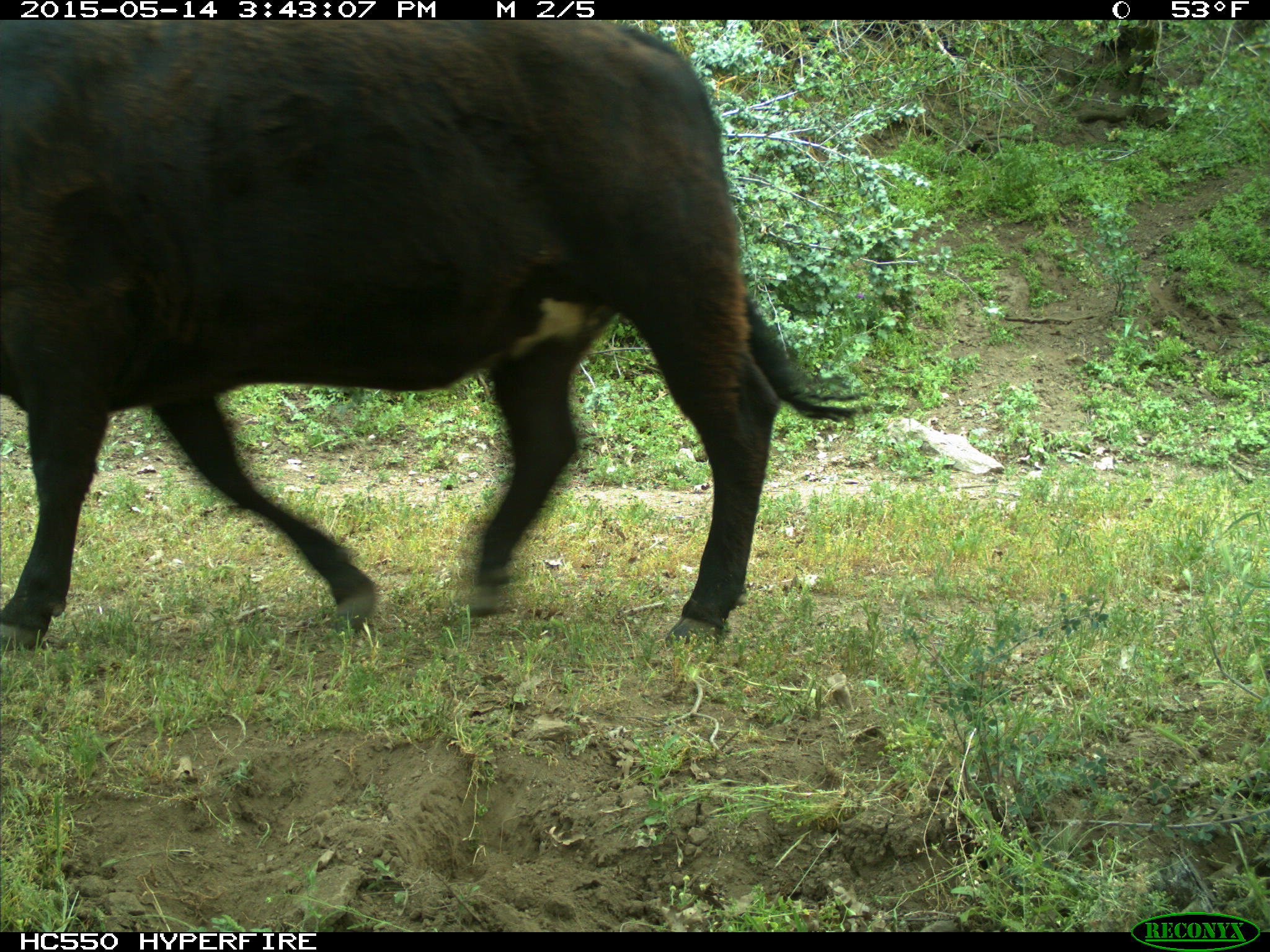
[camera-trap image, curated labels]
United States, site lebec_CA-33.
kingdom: Animalia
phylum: Chordata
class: Mammalia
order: Artiodactyla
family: Bovidae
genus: Bos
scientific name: Bos taurus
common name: domestic cow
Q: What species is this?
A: Bos taurus (domestic cow).